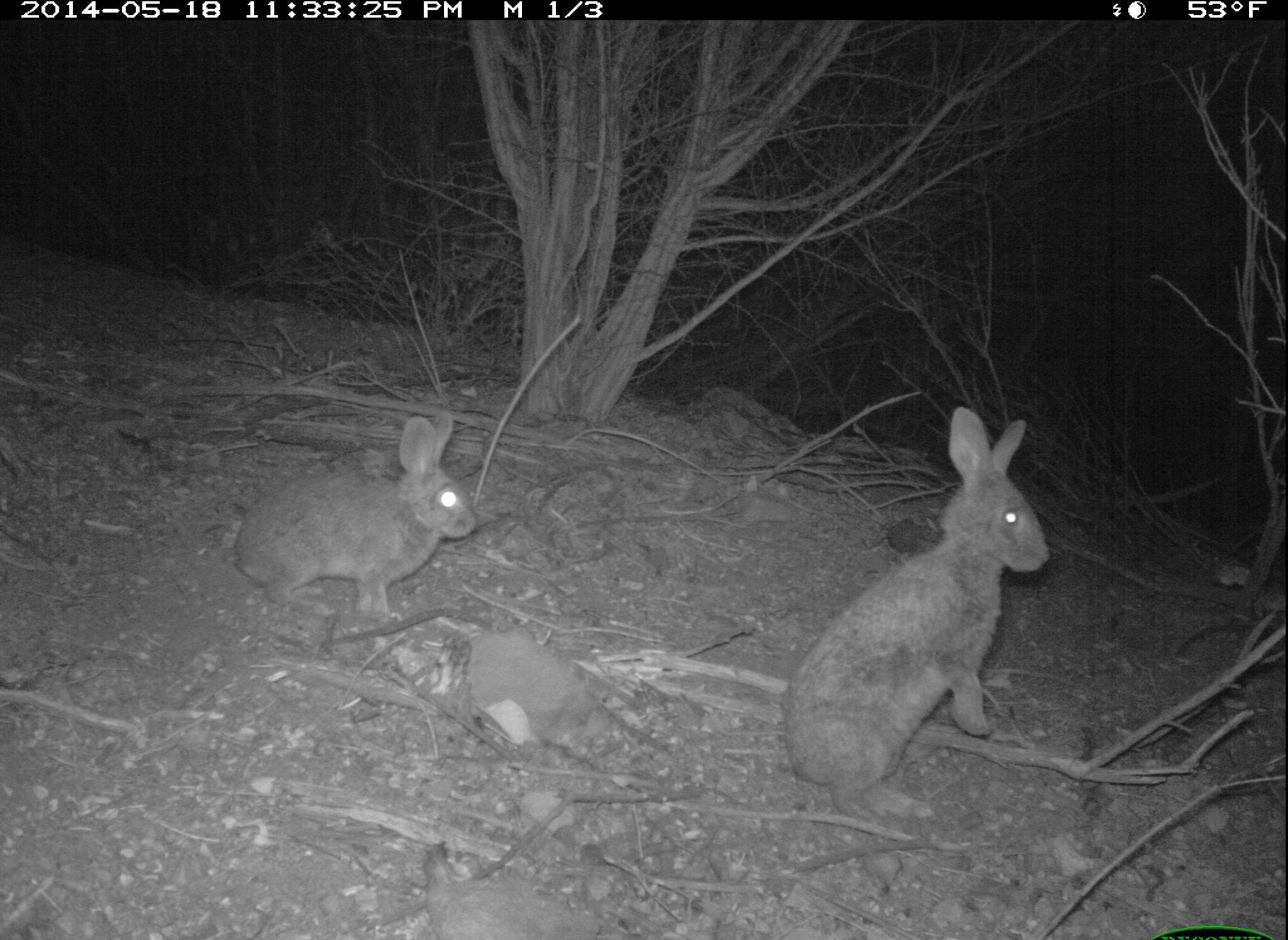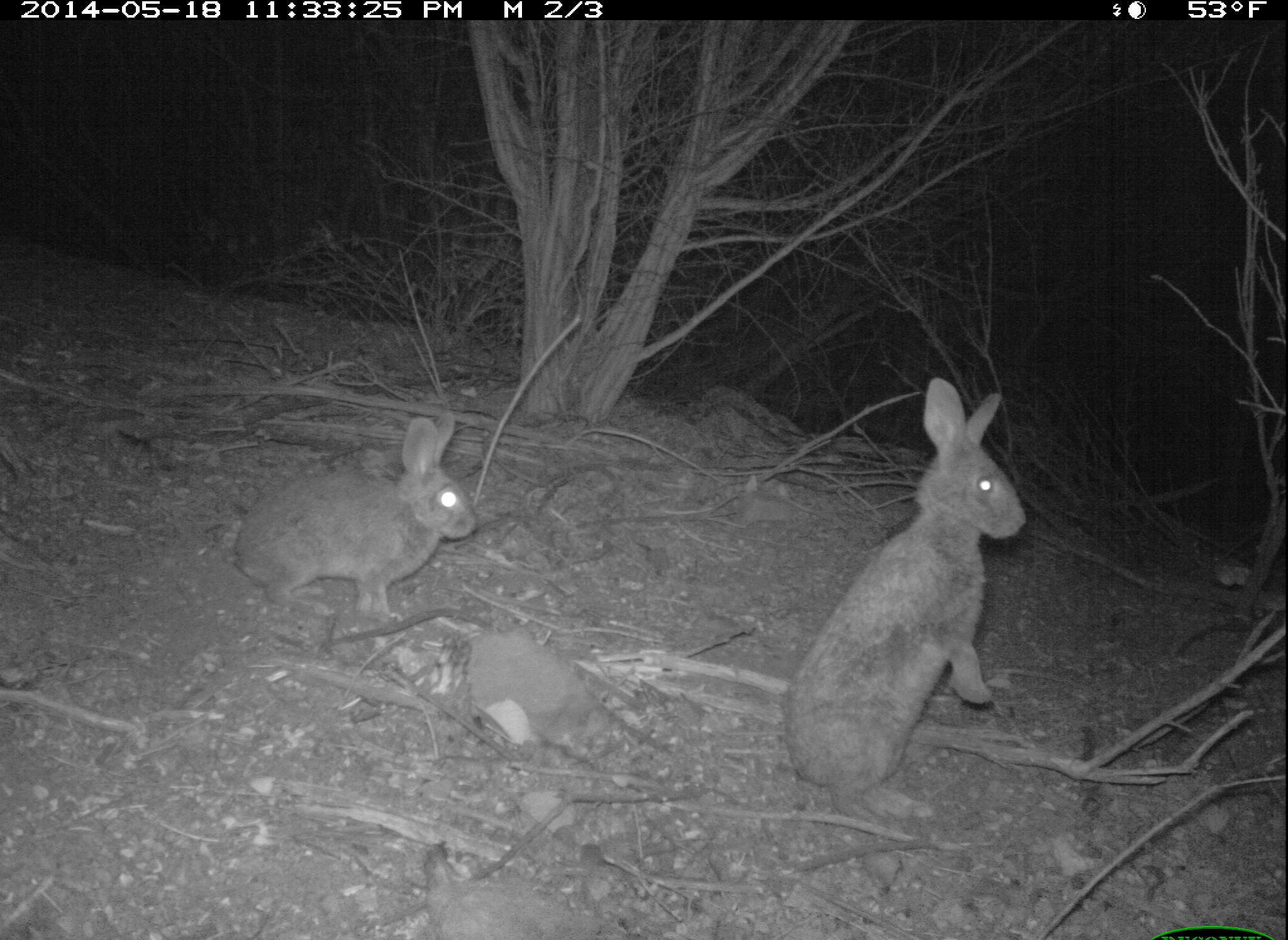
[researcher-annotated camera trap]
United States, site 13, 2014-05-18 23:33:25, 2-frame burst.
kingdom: Animalia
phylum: Chordata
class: Mammalia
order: Lagomorpha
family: Leporidae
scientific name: Leporidae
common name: rabbits and hares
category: rabbit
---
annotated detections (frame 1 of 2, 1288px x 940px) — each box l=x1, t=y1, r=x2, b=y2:
rabbit: l=781, t=405, r=1052, b=793; l=230, t=412, r=476, b=623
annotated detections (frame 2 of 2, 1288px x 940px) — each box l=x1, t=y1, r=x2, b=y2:
rabbit: l=783, t=375, r=1029, b=834; l=227, t=410, r=478, b=625